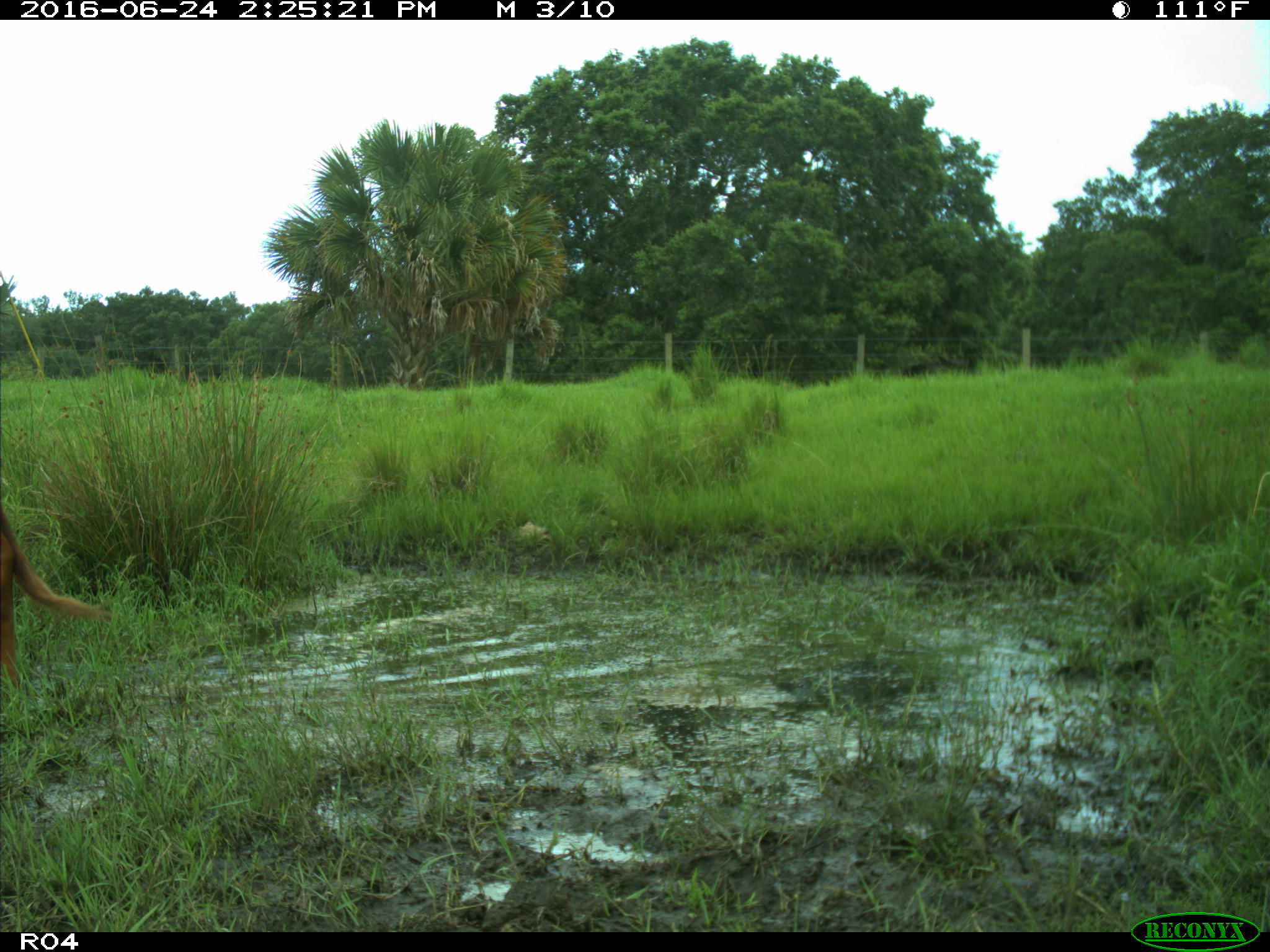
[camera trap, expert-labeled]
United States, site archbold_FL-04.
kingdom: Animalia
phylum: Chordata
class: Mammalia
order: Artiodactyla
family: Bovidae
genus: Bos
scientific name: Bos taurus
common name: domestic cow